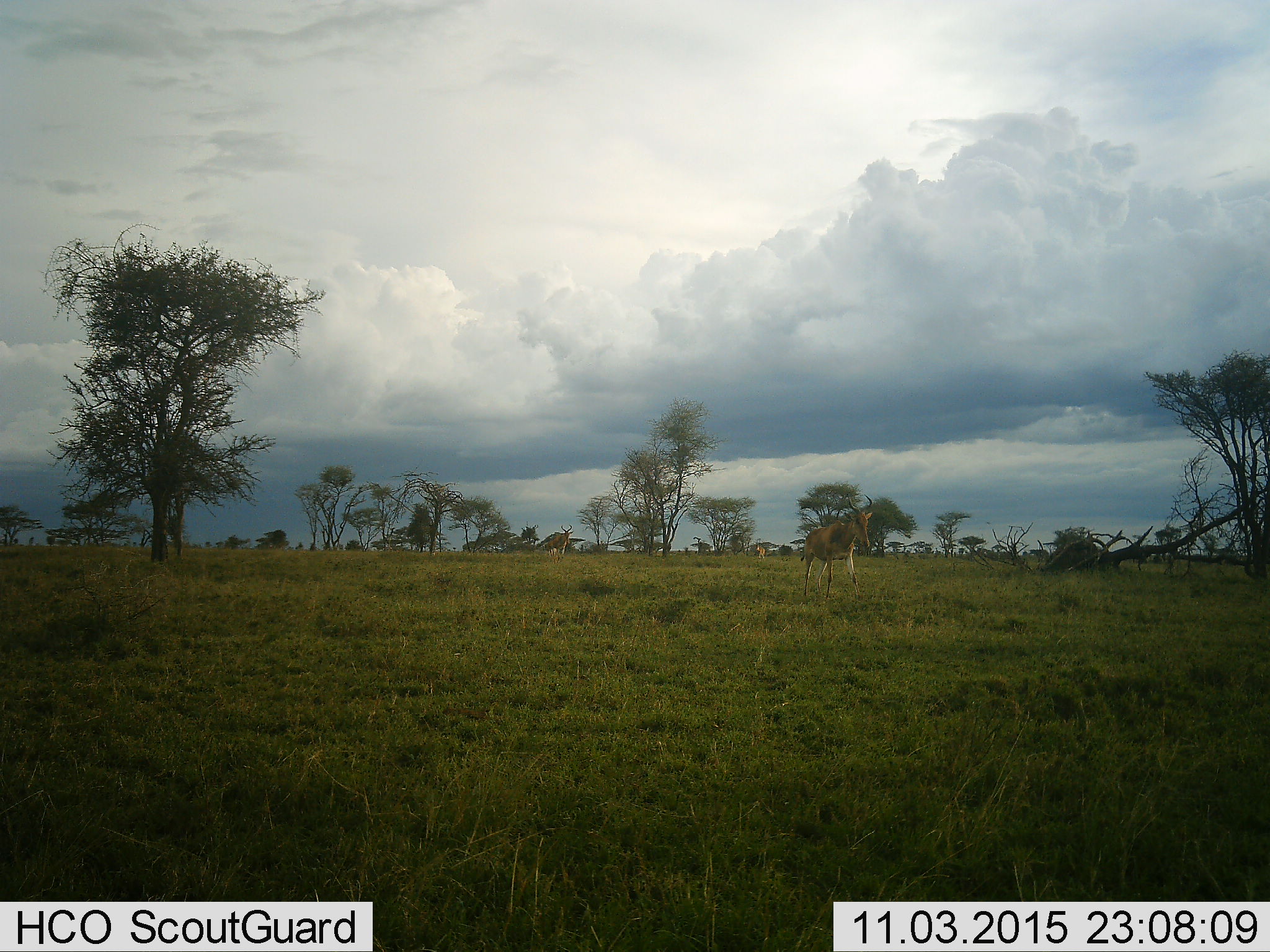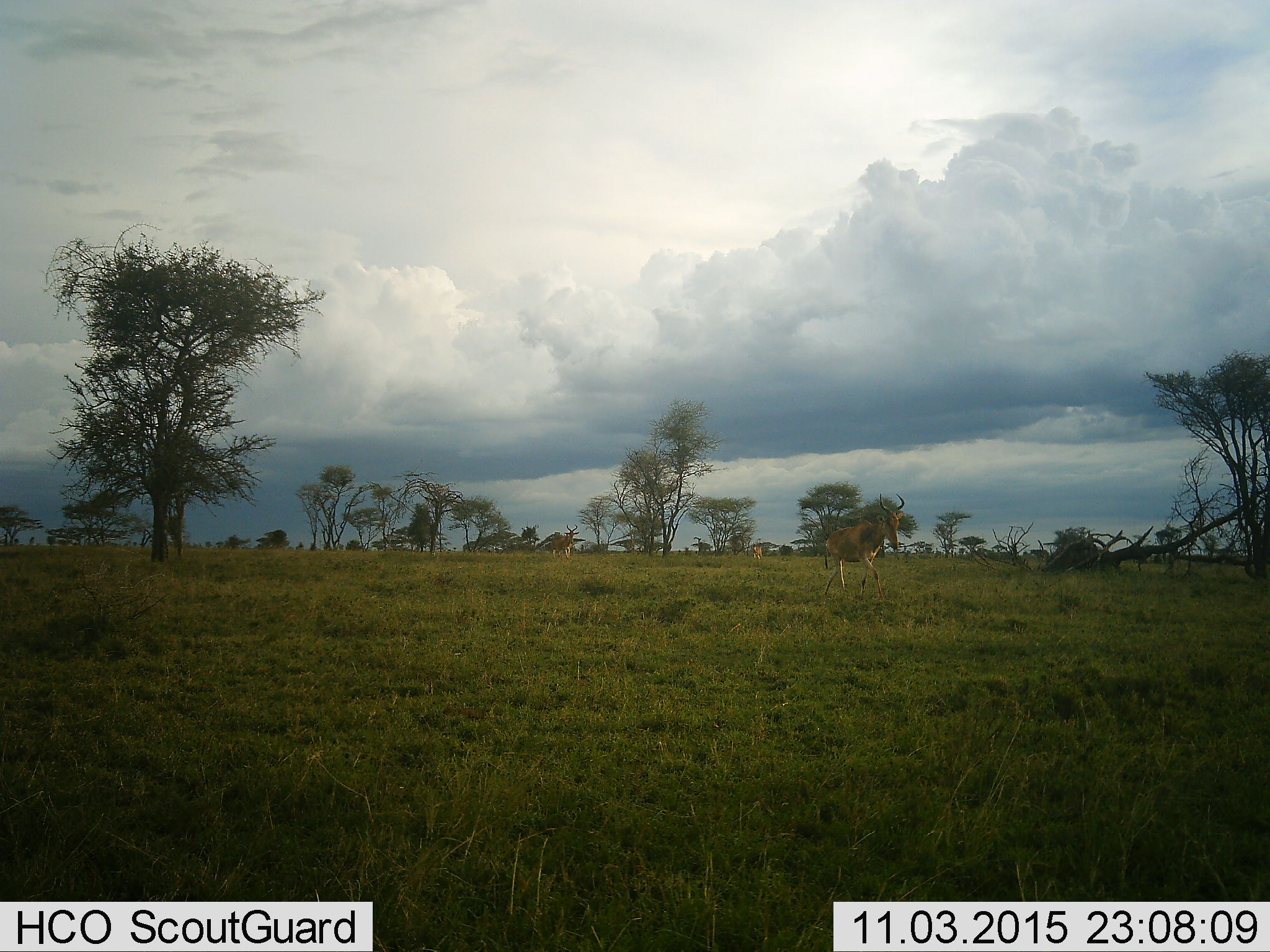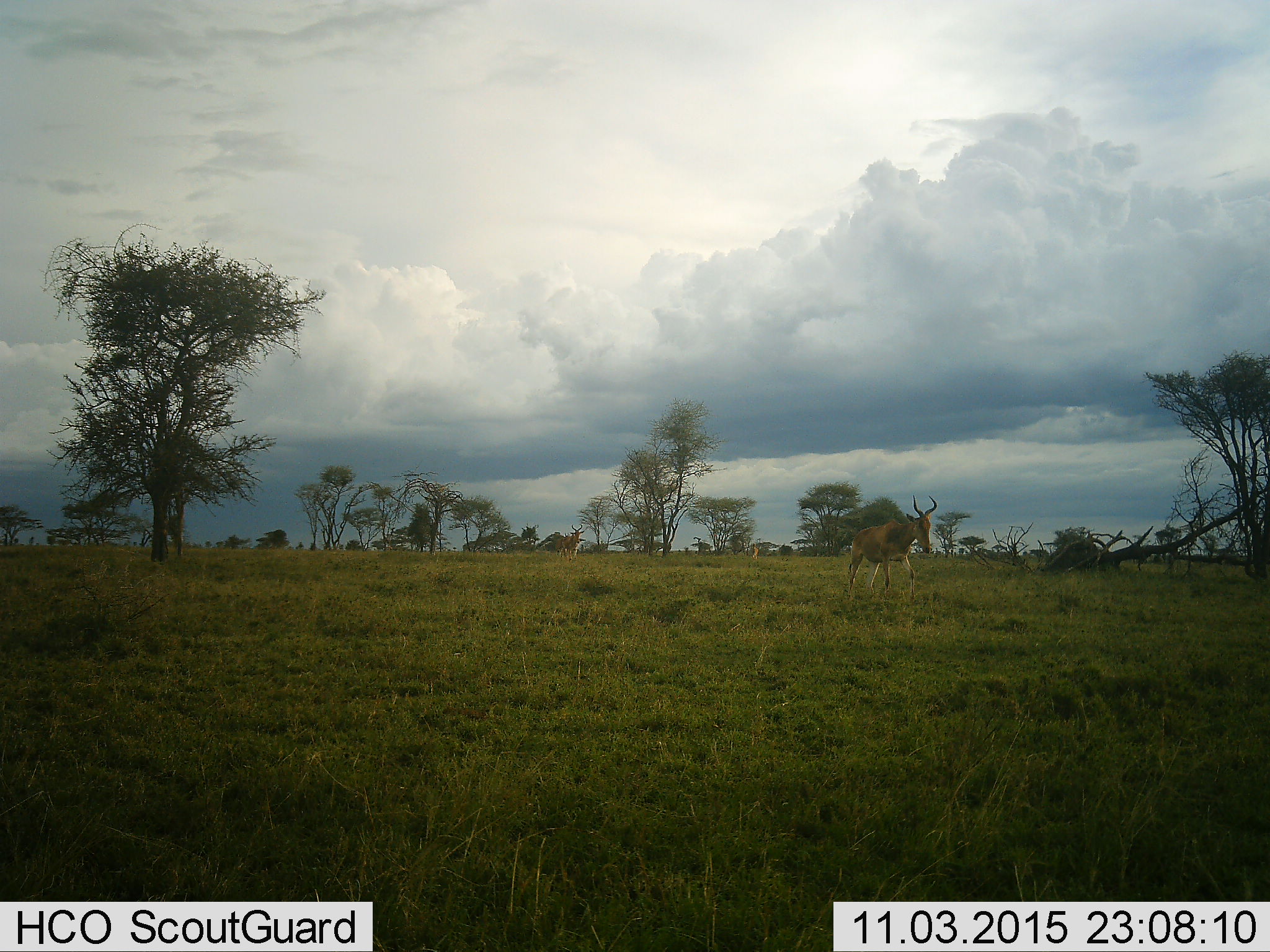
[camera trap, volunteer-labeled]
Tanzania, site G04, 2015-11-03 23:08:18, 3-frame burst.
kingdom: Animalia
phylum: Chordata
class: Mammalia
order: Artiodactyla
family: Bovidae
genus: Alcelaphus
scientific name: Alcelaphus buselaphus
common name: hartebeest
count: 3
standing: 9%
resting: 0%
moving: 100%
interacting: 0%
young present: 0%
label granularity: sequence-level